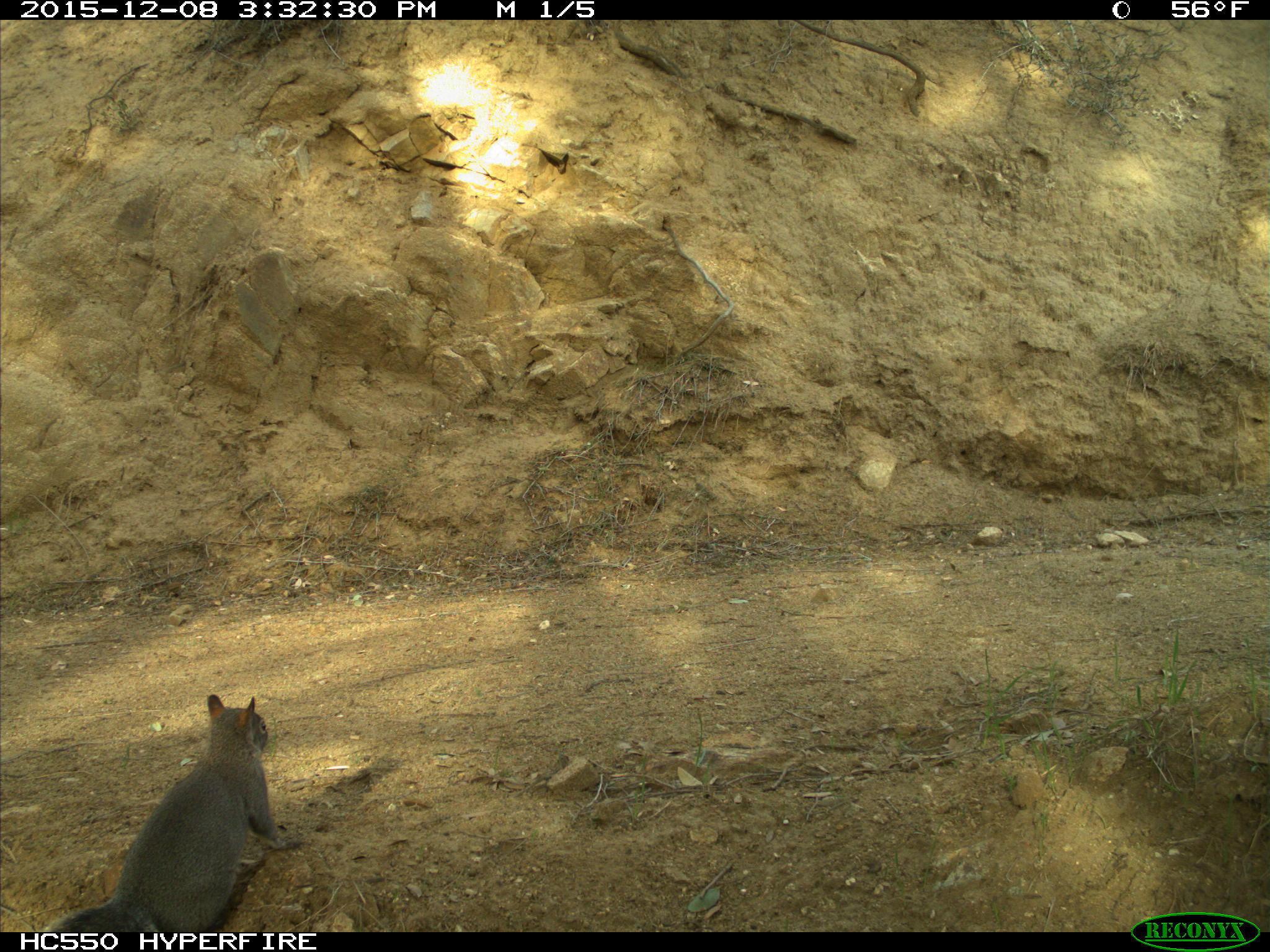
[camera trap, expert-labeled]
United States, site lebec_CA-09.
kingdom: Animalia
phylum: Chordata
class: Mammalia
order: Rodentia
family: Sciuridae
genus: Sciurus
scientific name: Sciurus carolinensis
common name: eastern gray squirrel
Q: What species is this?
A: Sciurus carolinensis (eastern gray squirrel).